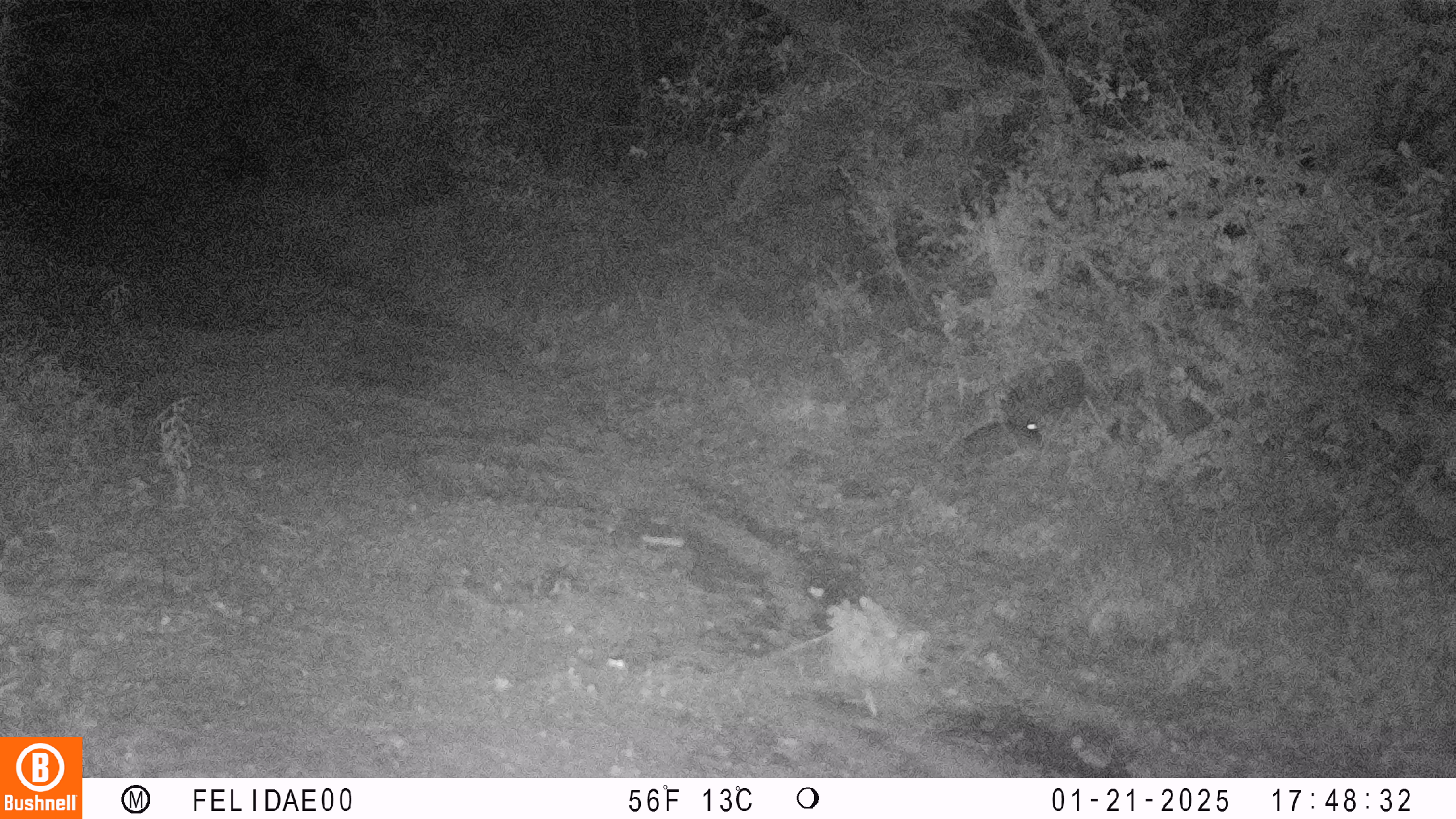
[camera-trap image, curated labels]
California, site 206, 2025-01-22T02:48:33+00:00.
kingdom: Animalia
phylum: Chordata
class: Mammalia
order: Lagomorpha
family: Leporidae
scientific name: Leporidae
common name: rabbit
Rabbit (Leporidae).